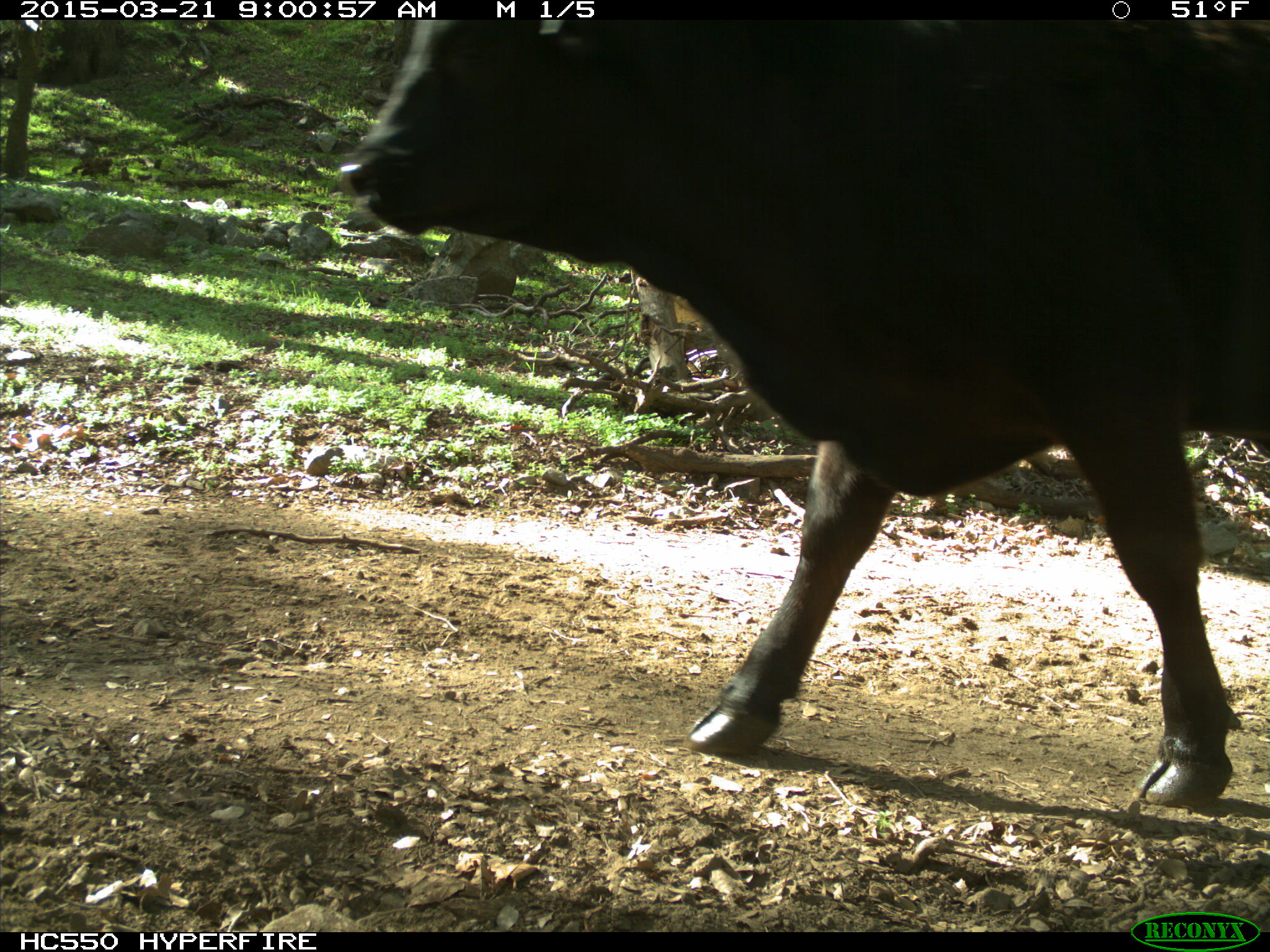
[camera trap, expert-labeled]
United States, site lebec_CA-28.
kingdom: Animalia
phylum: Chordata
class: Mammalia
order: Artiodactyla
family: Bovidae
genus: Bos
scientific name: Bos taurus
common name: domestic cow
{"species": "Bos taurus (domestic cow)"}